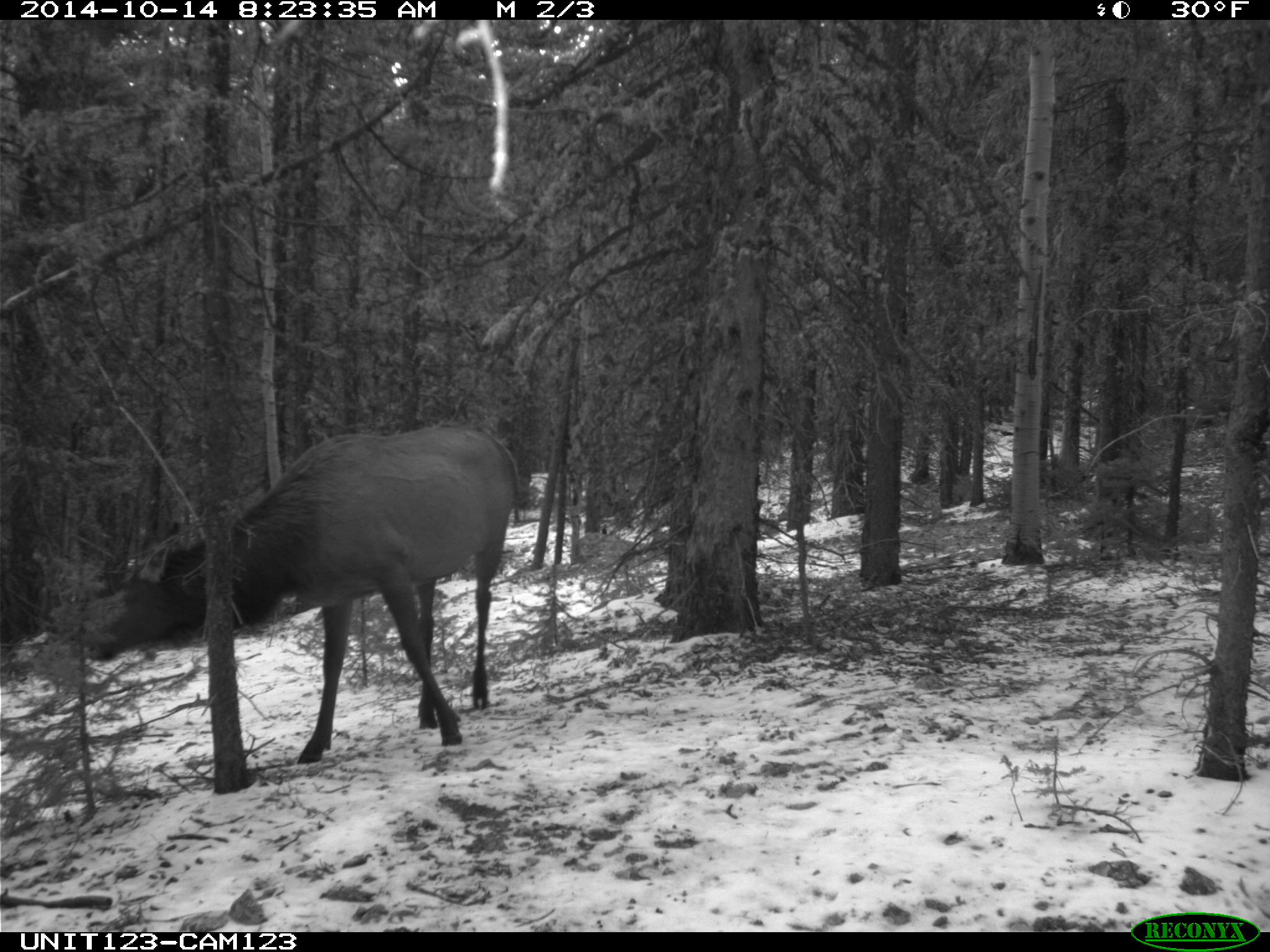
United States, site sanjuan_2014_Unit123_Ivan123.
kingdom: Animalia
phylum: Chordata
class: Mammalia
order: Artiodactyla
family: Cervidae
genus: Cervus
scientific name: Cervus elaphus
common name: red deer